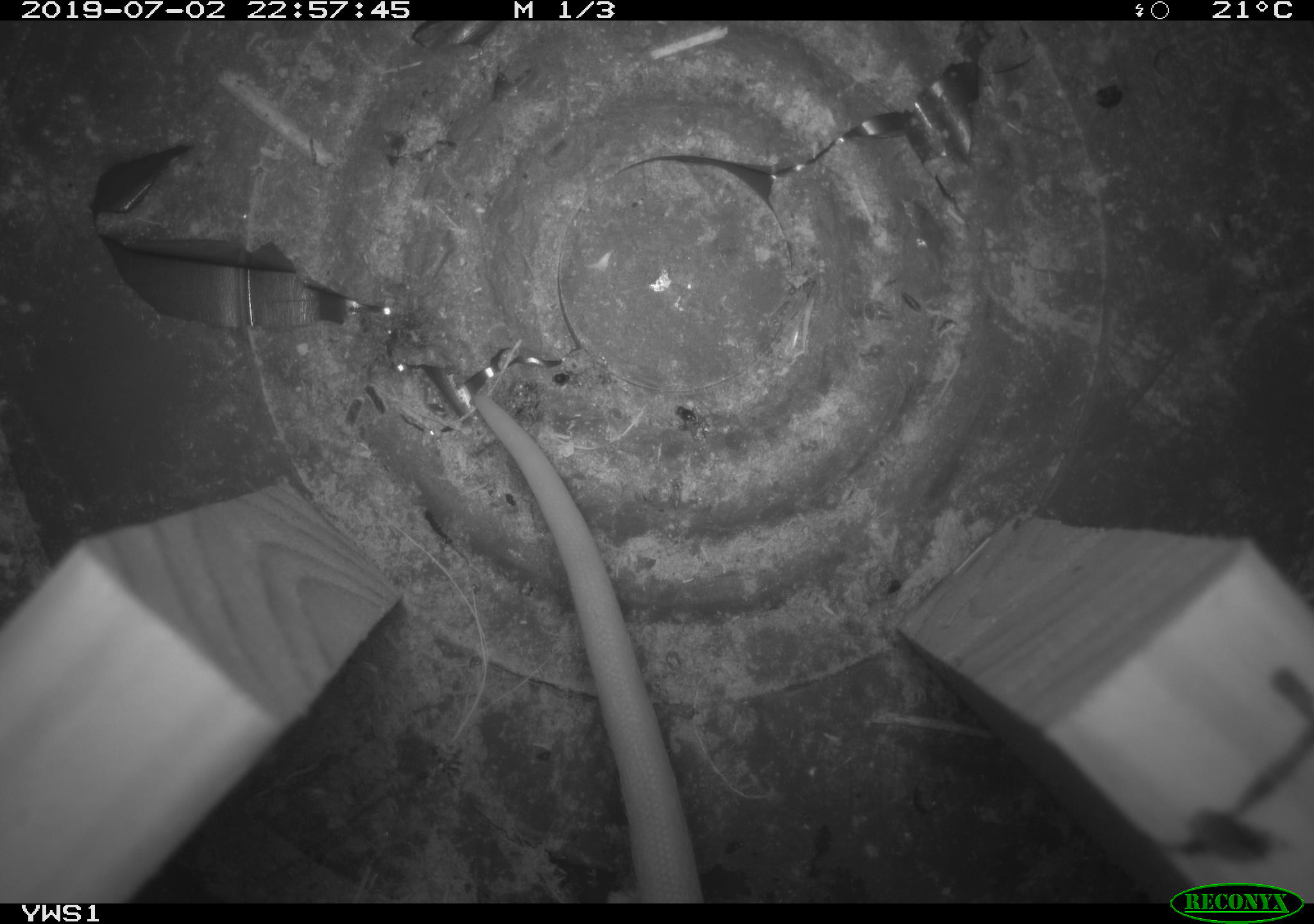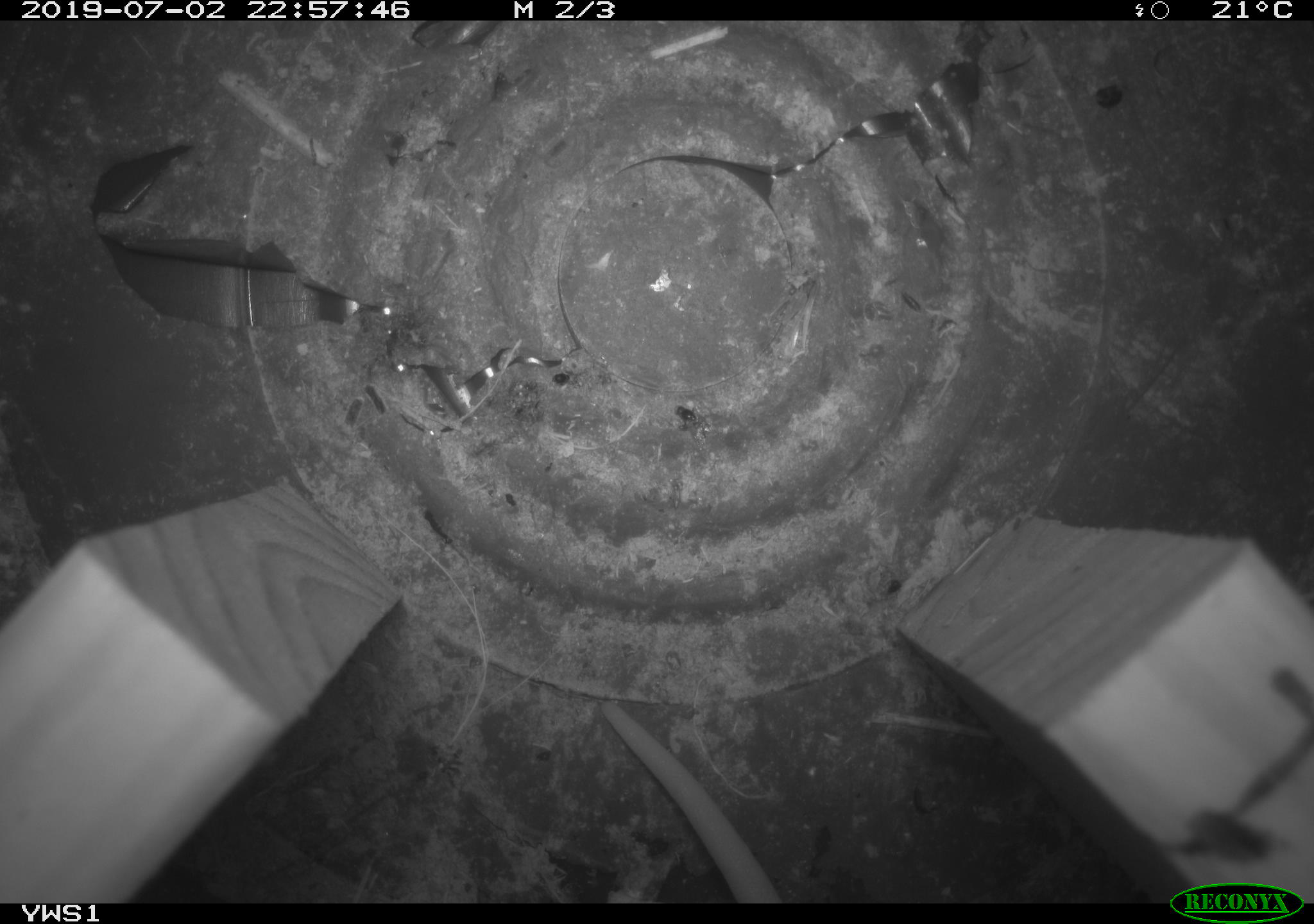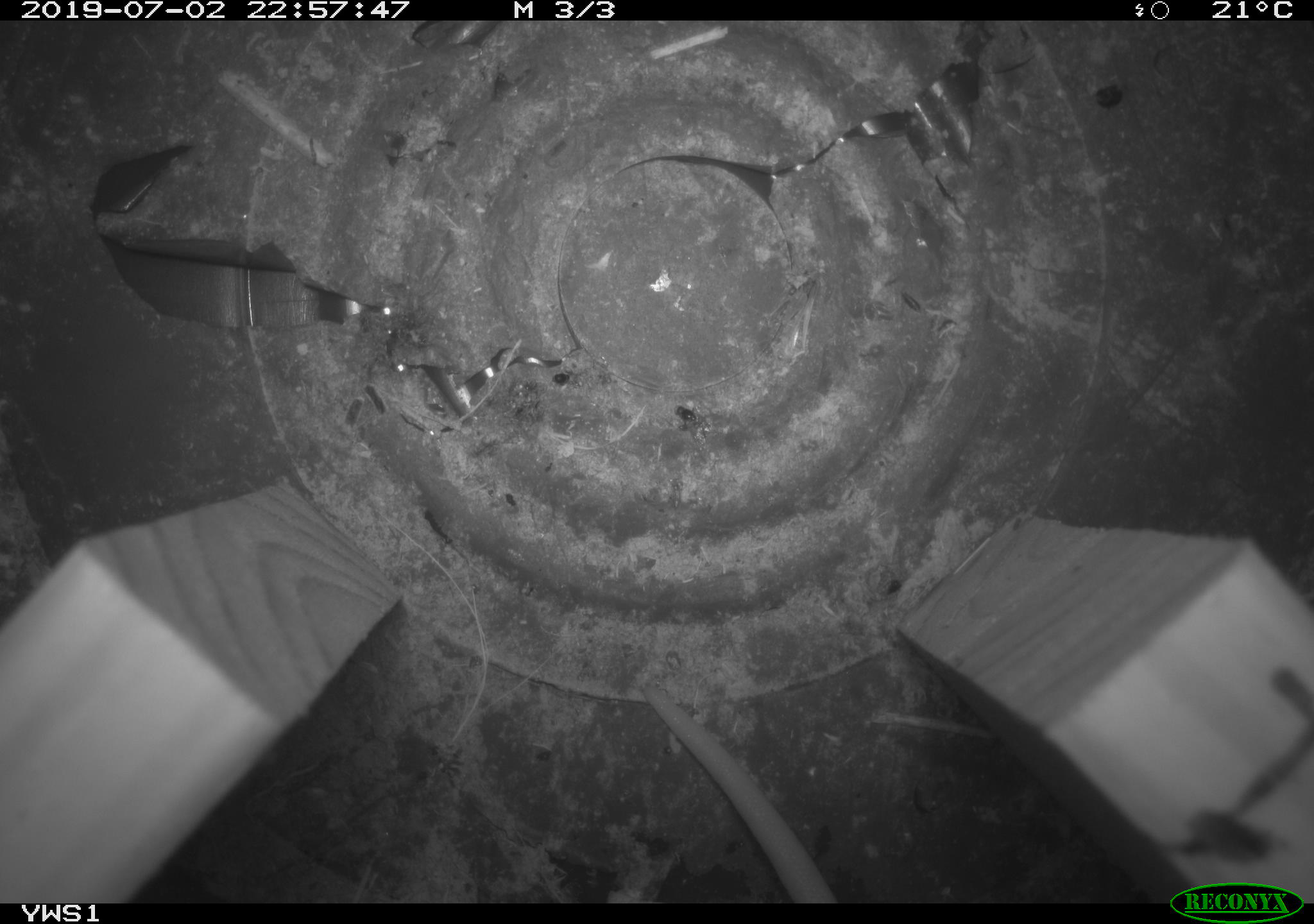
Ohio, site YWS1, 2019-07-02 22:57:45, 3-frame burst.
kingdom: Animalia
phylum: Chordata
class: Mammalia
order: Didelphimorphia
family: Didelphidae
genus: Didelphis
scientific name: Didelphis virginiana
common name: virginia opossum